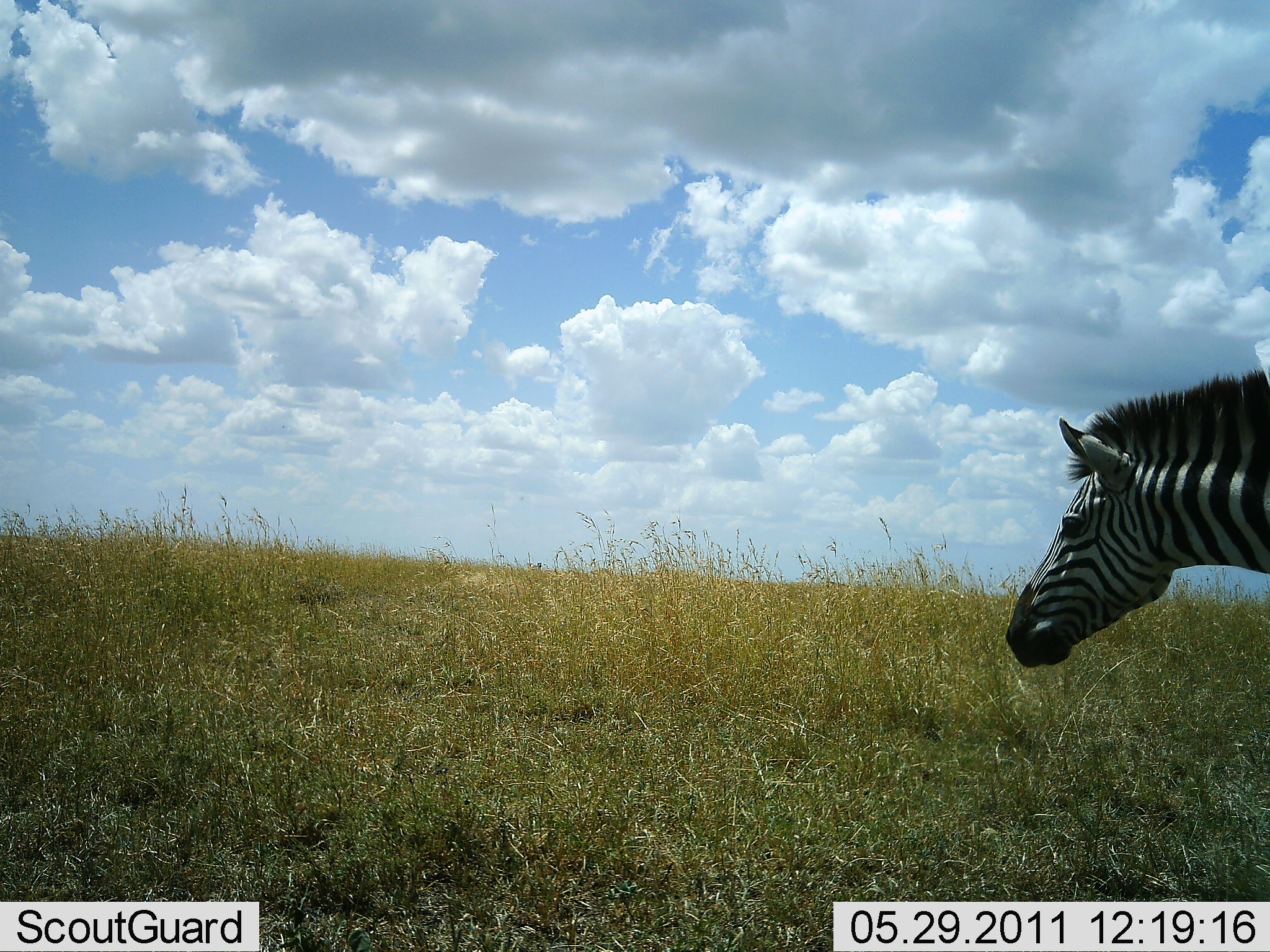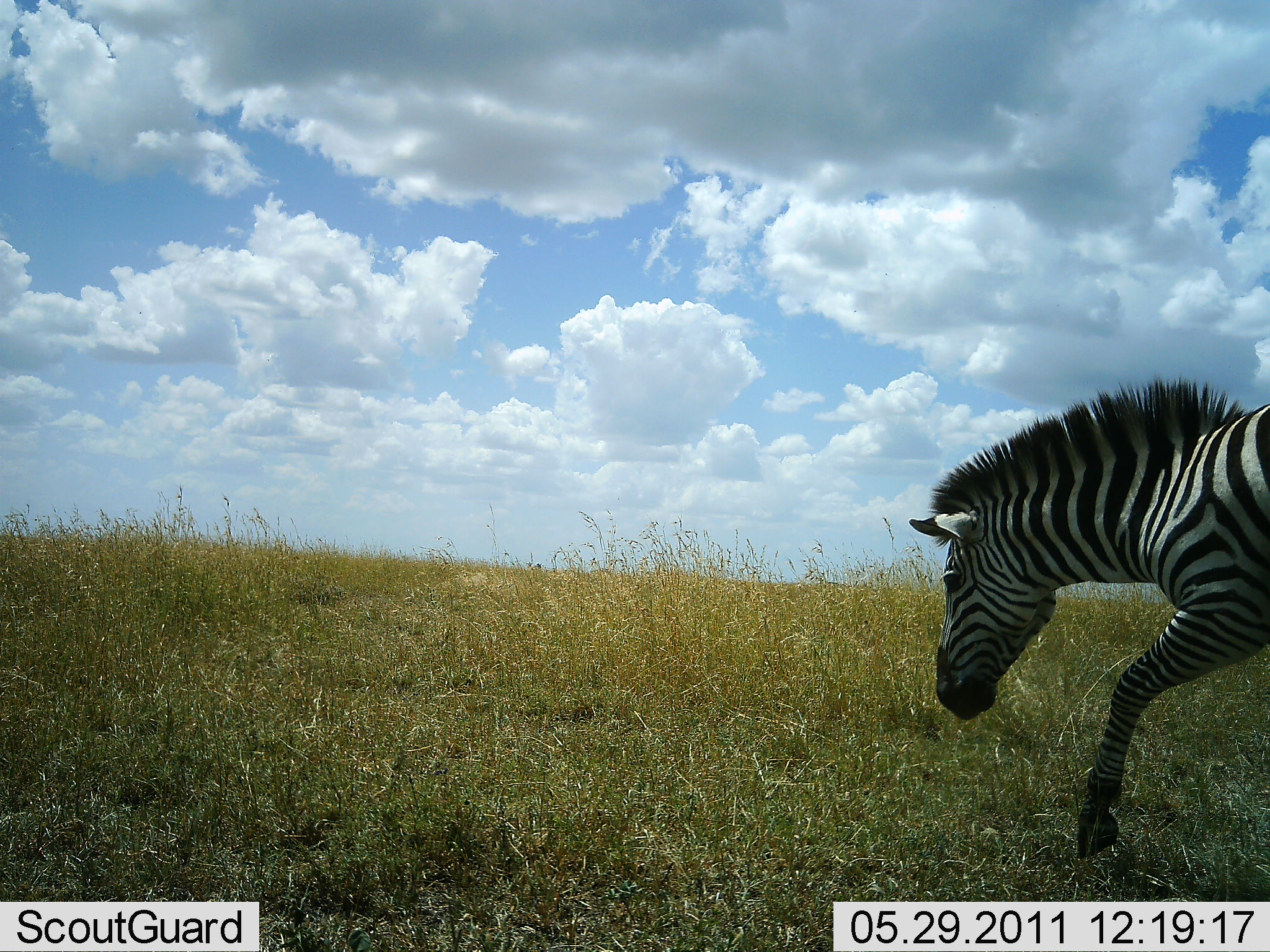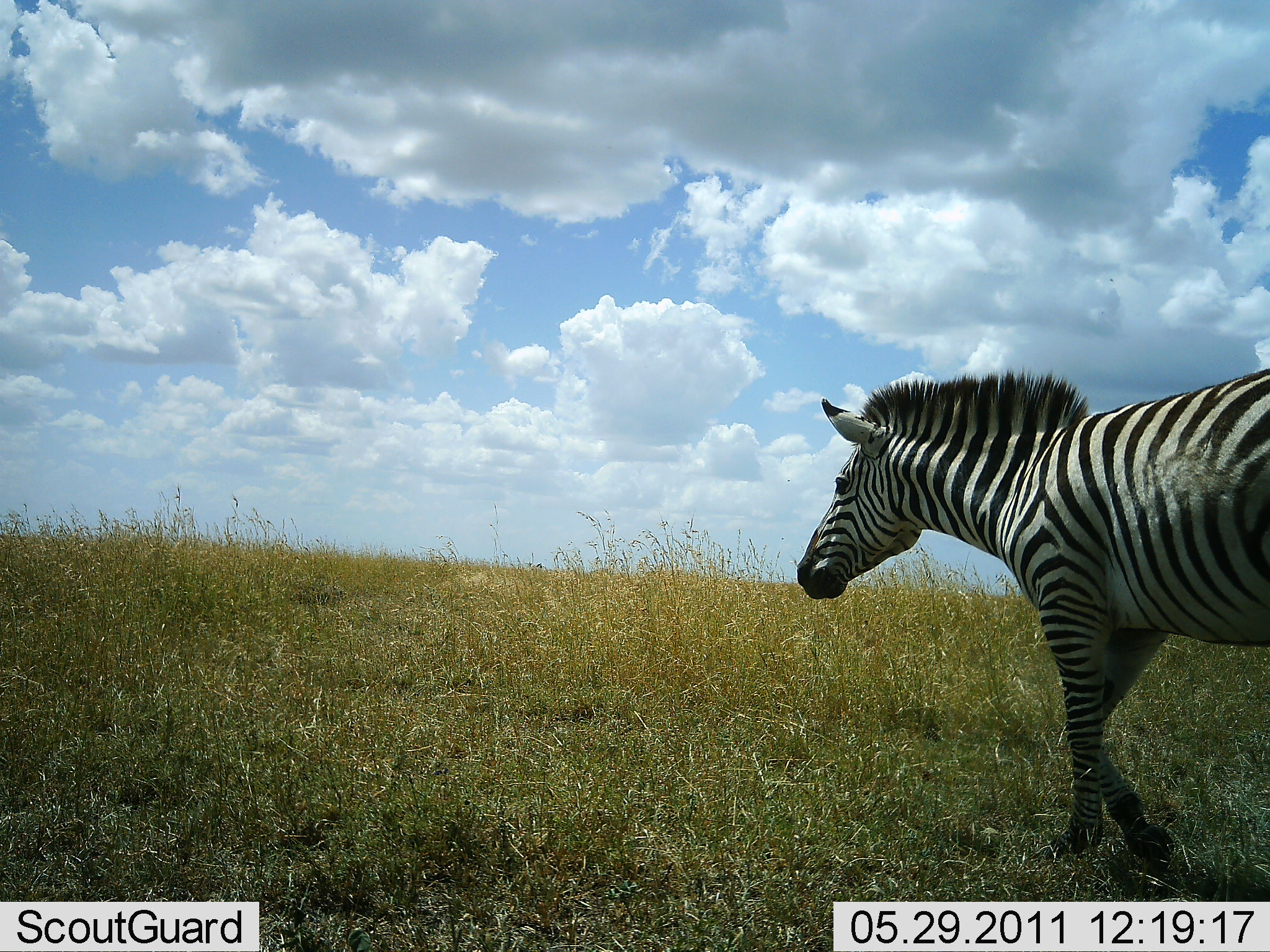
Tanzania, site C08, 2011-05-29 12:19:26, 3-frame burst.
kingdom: Animalia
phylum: Chordata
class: Mammalia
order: Perissodactyla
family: Equidae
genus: Equus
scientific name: Equus quagga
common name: plains zebra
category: zebra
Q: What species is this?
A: Zebra (plains zebra) (Equus quagga).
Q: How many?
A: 1.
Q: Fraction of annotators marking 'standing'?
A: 0%.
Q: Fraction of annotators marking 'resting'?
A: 0%.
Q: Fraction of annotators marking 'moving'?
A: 100%.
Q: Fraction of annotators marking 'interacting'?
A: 0%.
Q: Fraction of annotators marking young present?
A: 0%.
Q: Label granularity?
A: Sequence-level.